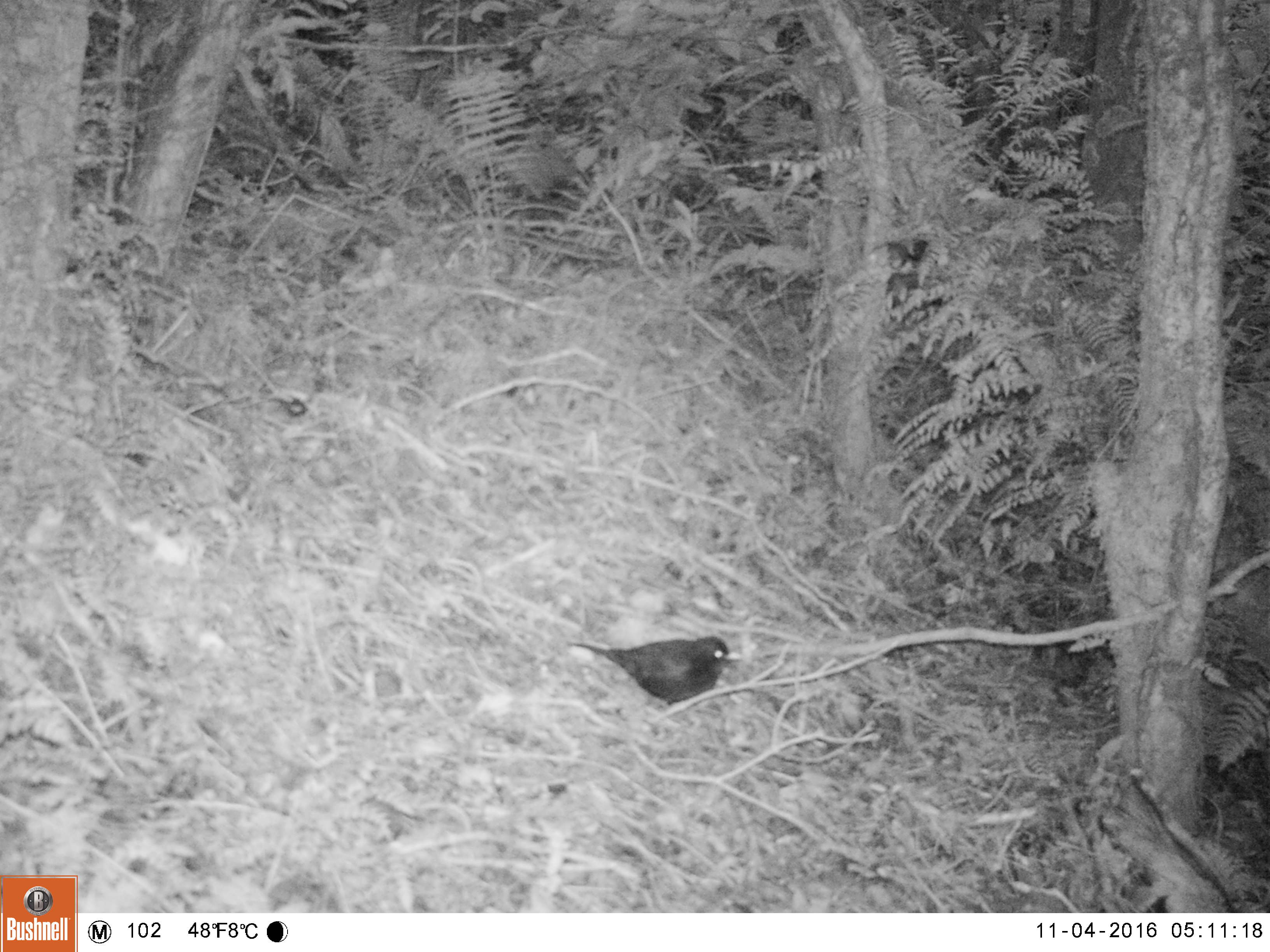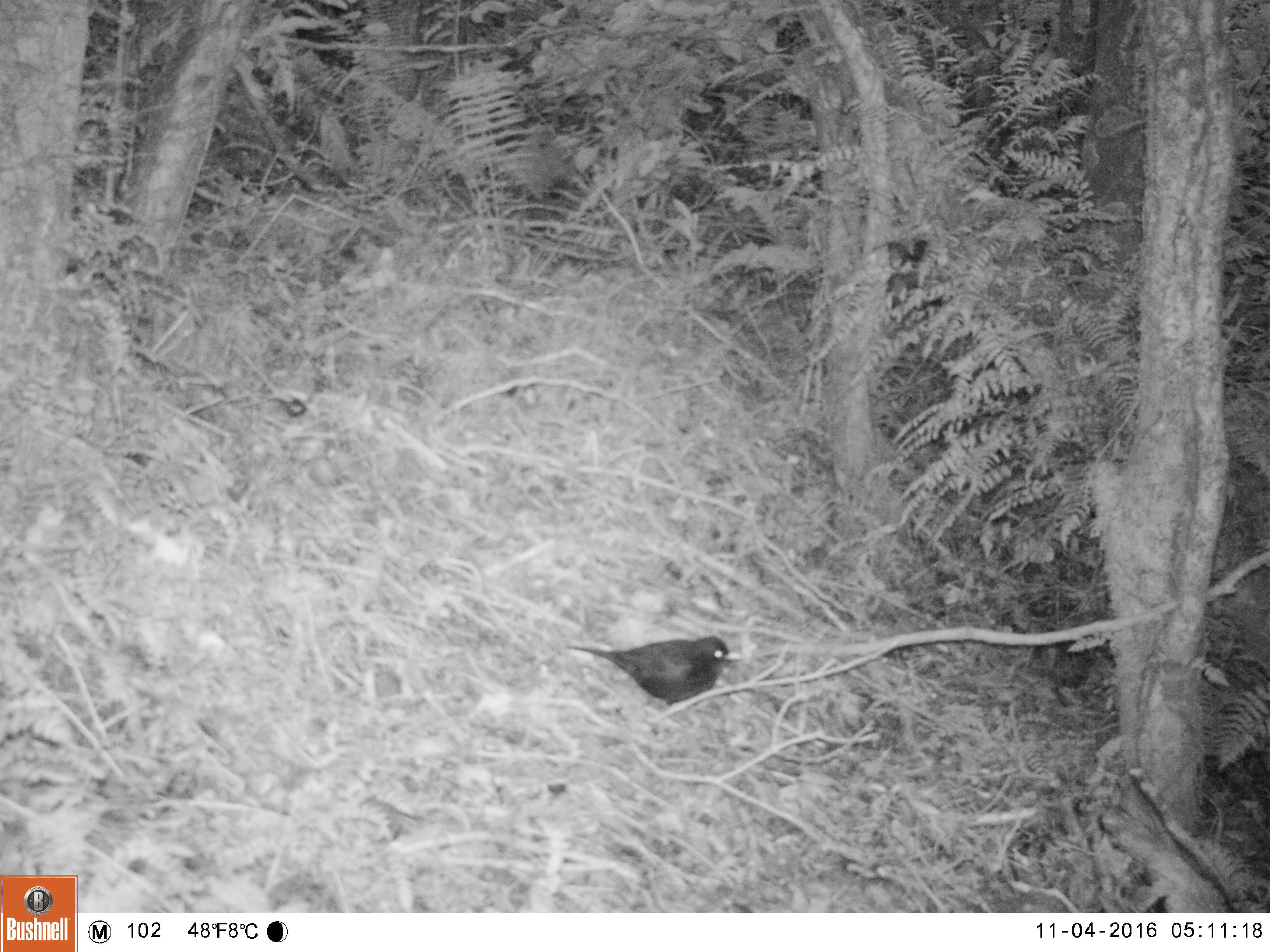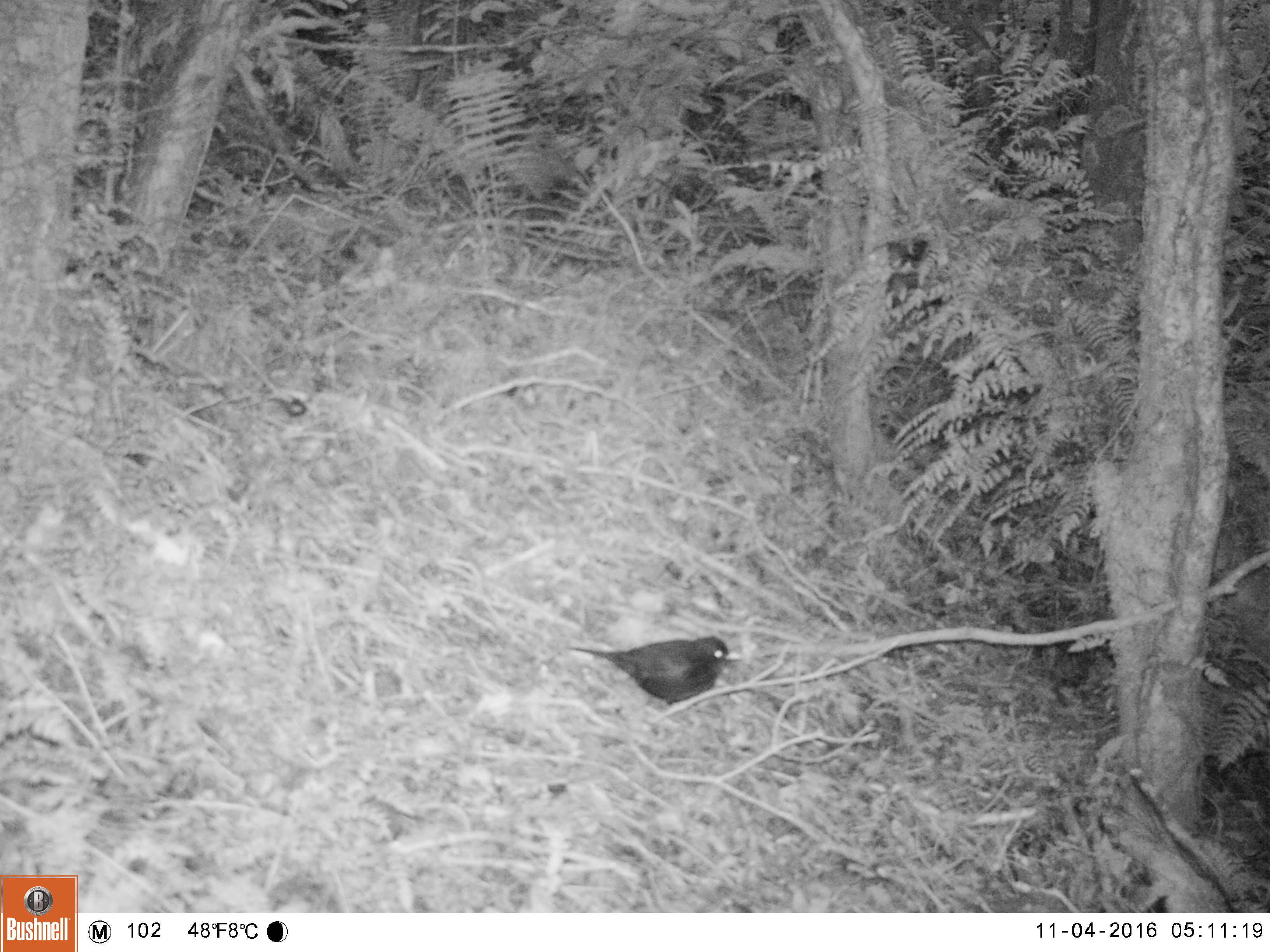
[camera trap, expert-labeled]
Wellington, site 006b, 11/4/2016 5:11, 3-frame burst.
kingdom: Animalia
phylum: Chordata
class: Aves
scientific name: Aves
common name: bird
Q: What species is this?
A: Bird (Aves).